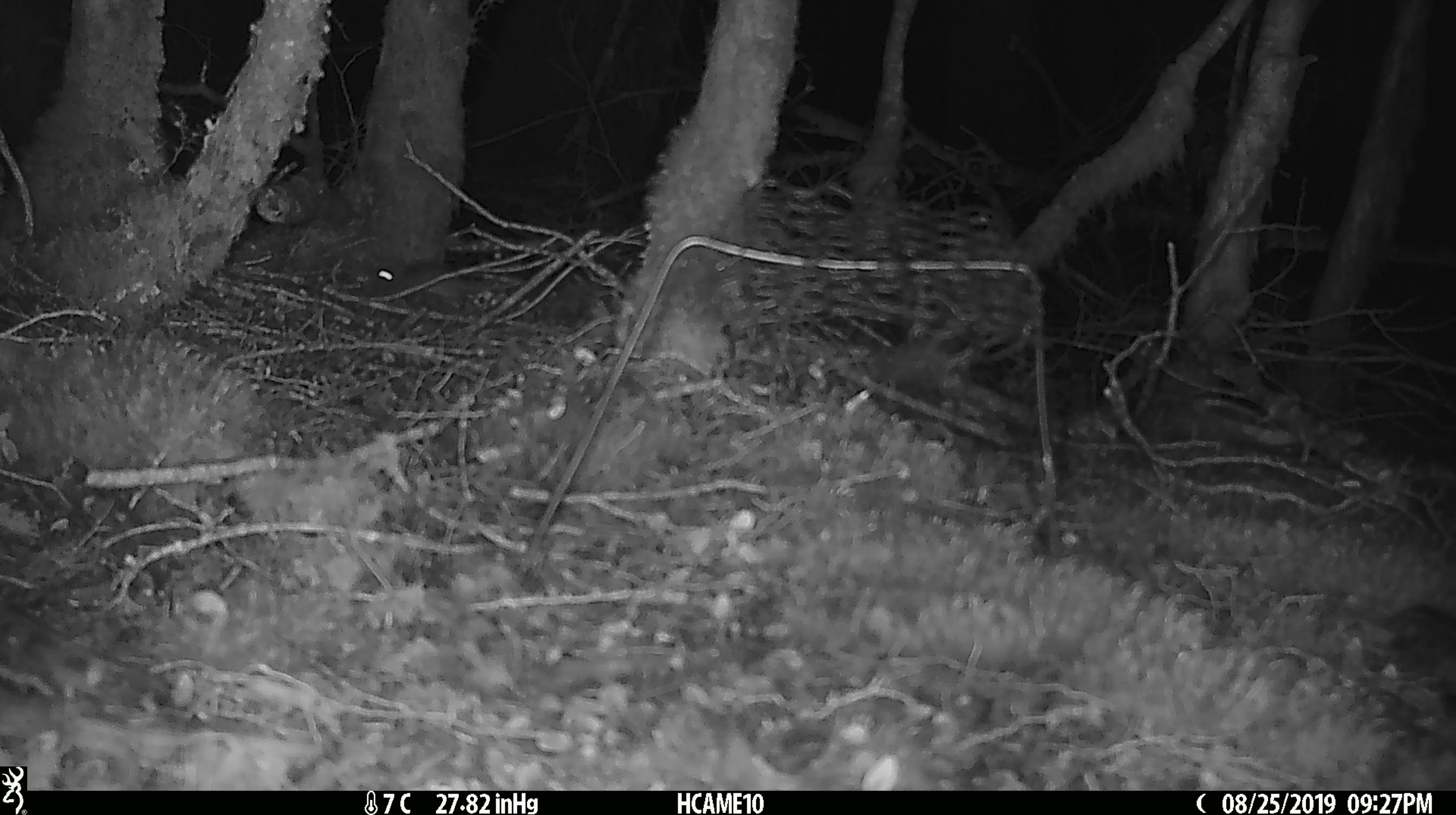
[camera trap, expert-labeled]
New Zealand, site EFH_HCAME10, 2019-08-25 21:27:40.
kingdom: Animalia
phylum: Chordata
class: Mammalia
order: Rodentia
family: Muridae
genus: Mus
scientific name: Mus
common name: mouse